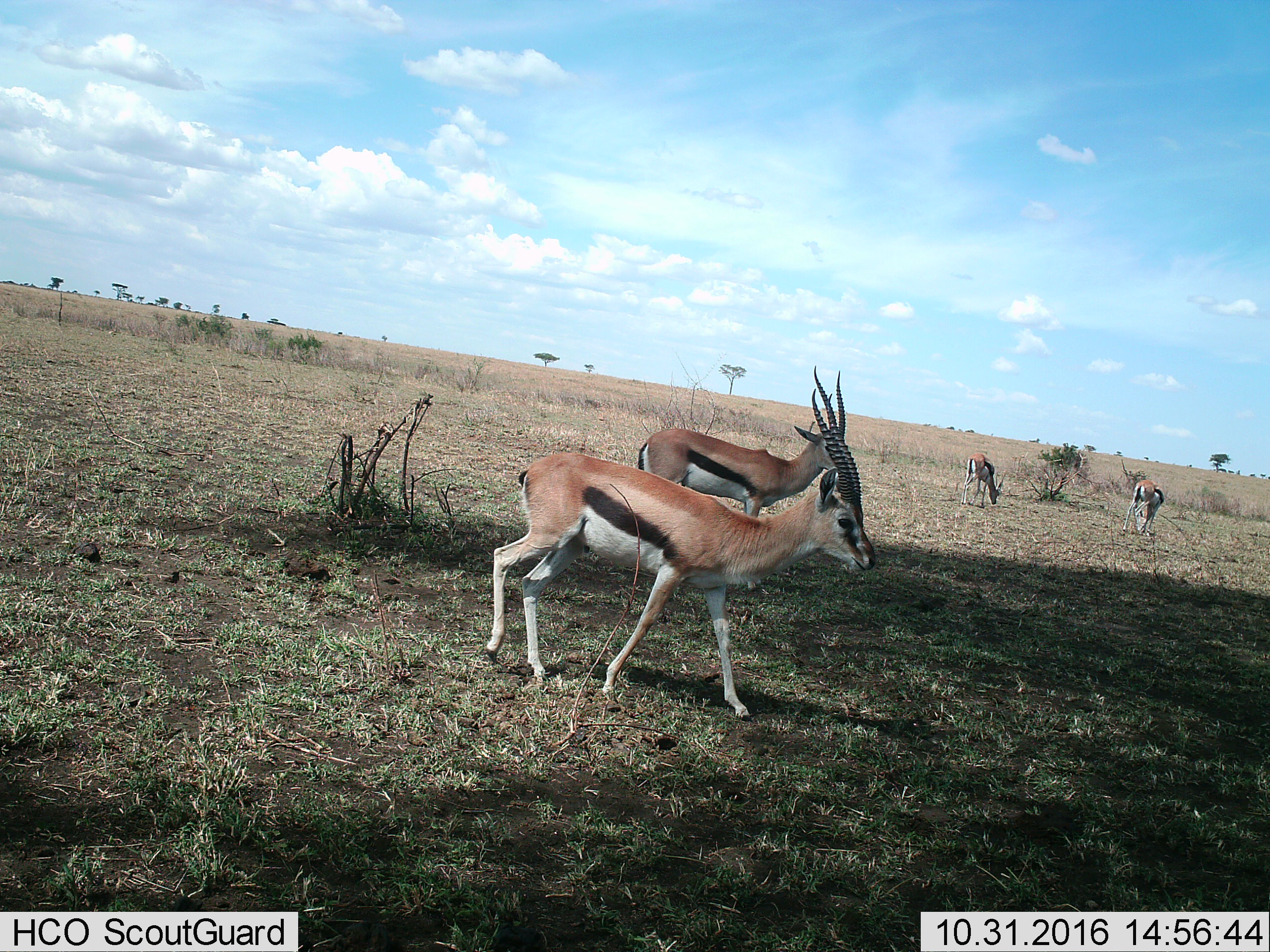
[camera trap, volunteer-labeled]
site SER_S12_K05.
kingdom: Animalia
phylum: Chordata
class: Mammalia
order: Artiodactyla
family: Bovidae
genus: Eudorcas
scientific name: Eudorcas thomsonii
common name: thomson's gazelle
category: gazellethomsons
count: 4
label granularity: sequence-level